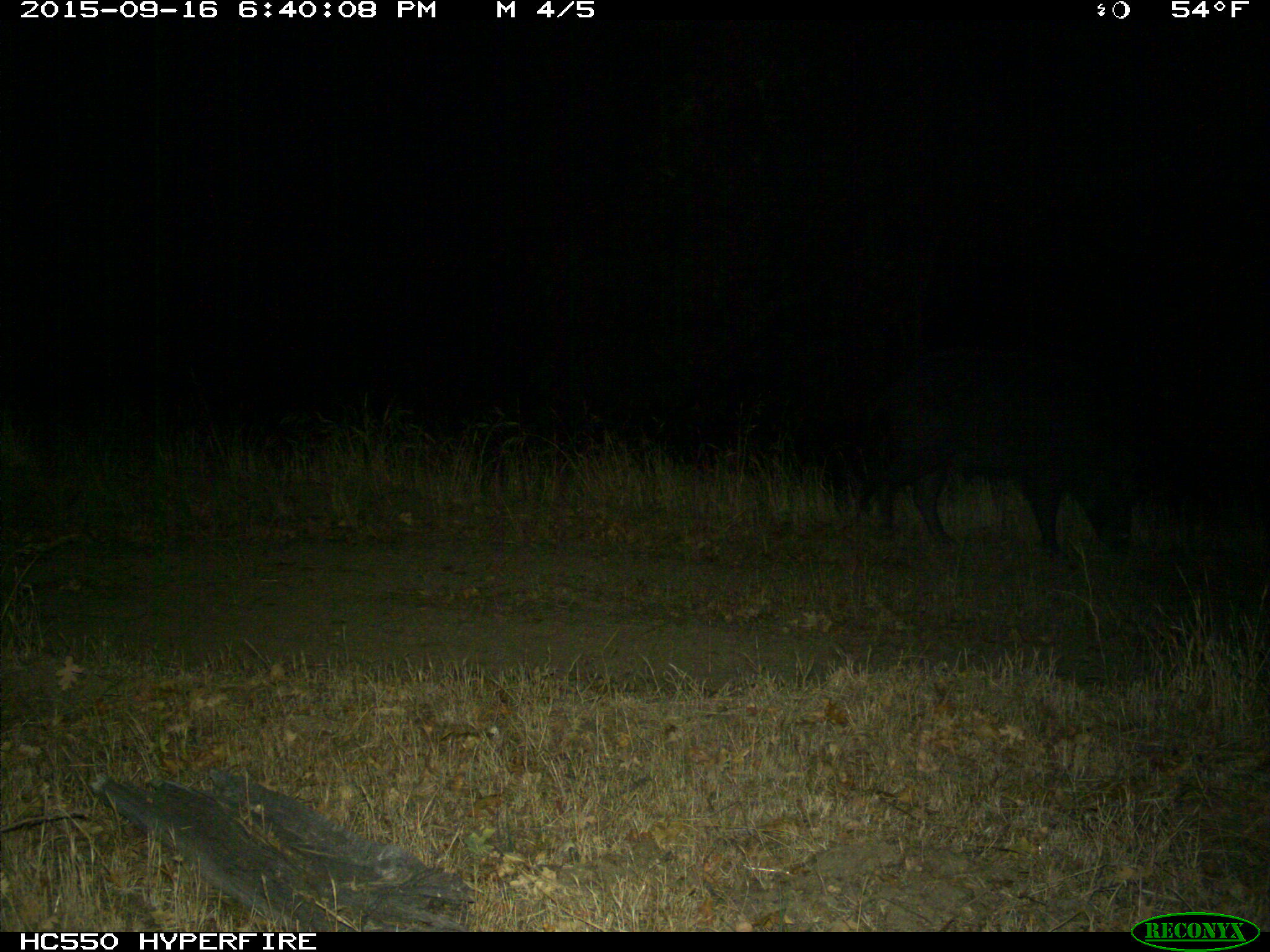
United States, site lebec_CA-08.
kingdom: Animalia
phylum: Chordata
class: Mammalia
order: Artiodactyla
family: Suidae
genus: Sus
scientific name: Sus scrofa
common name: wild boar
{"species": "Sus scrofa (wild boar)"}